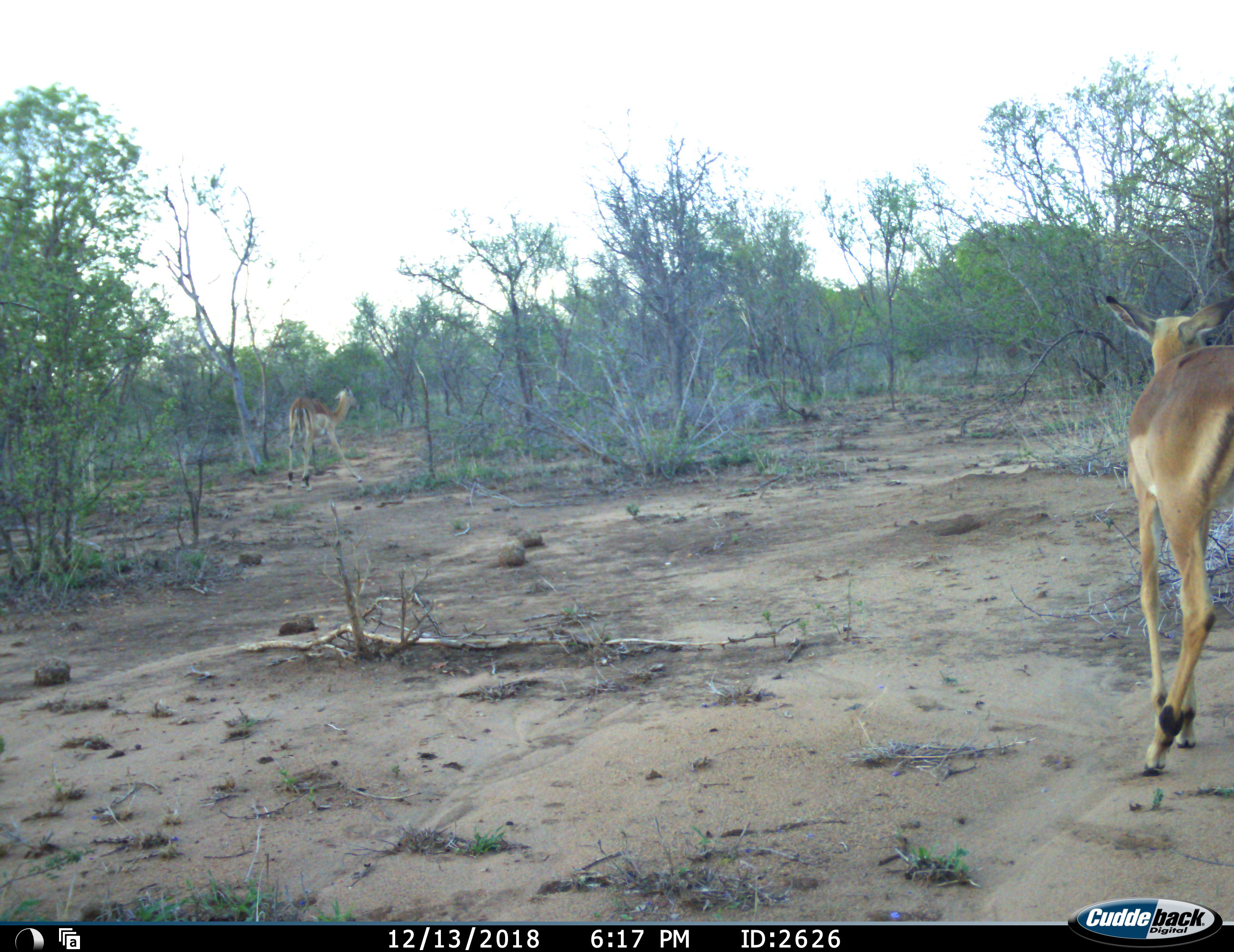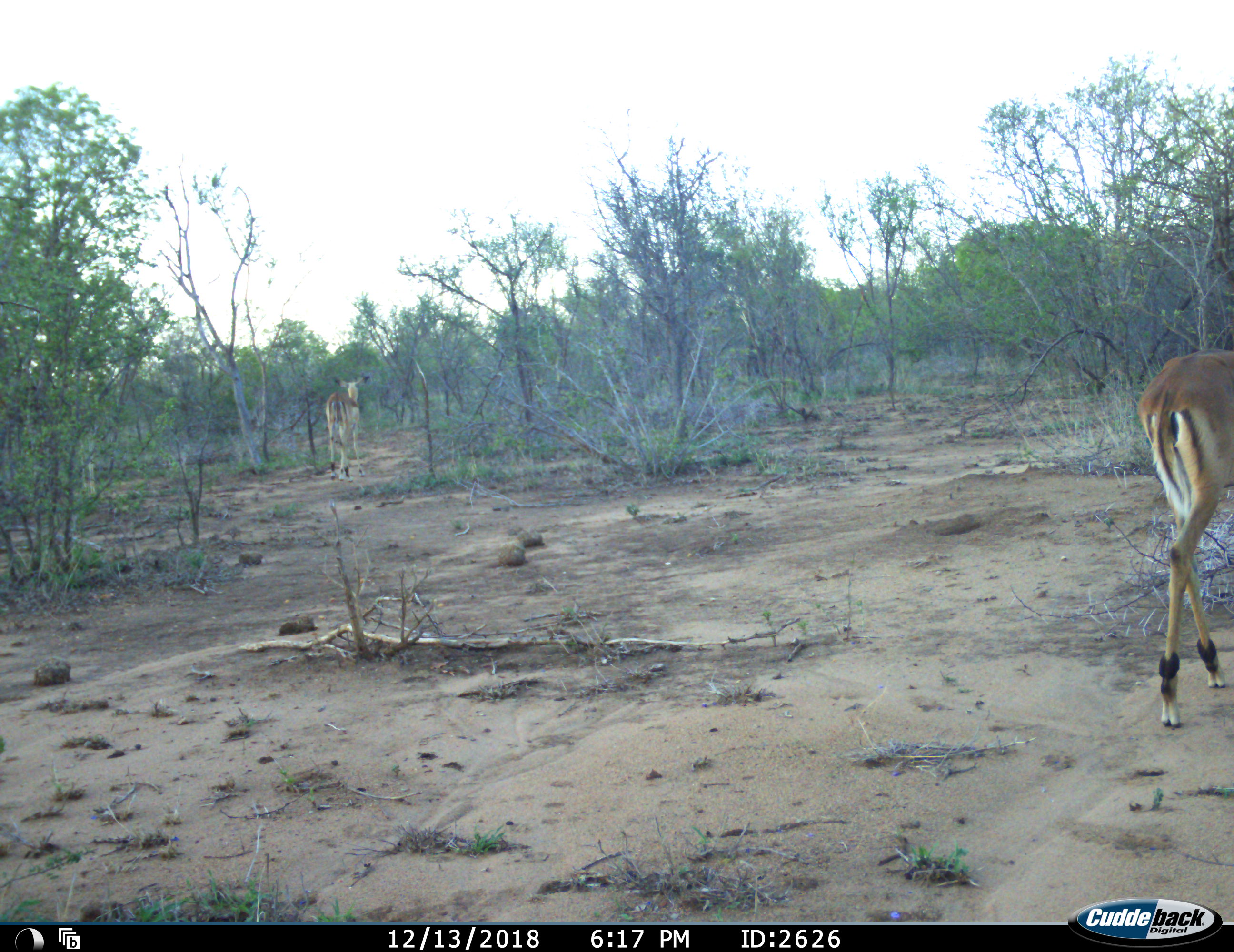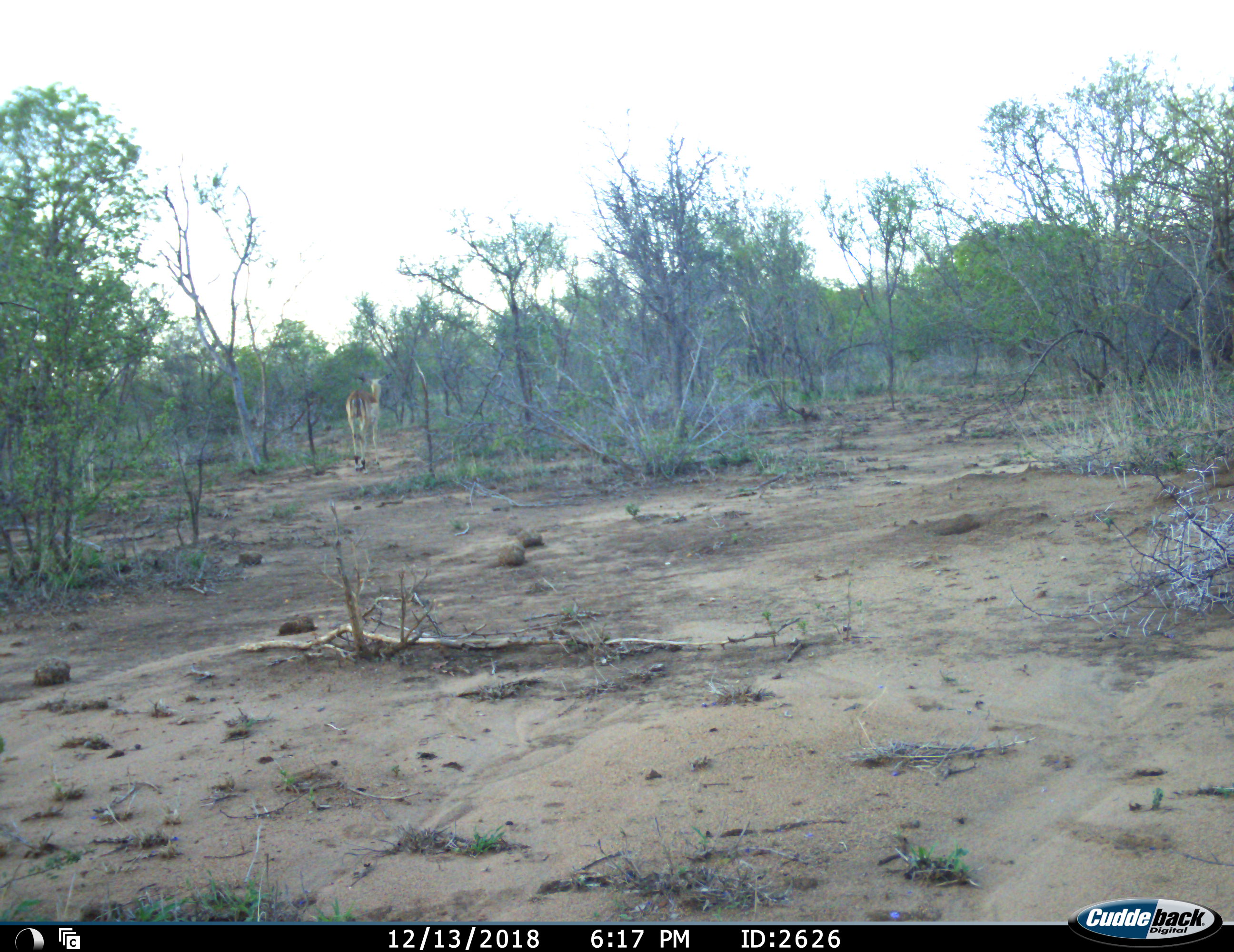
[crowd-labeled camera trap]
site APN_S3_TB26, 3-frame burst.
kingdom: Animalia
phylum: Chordata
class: Mammalia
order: Artiodactyla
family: Bovidae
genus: Aepyceros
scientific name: Aepyceros melampus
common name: impala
Impala (Aepyceros melampus), count 2. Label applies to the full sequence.